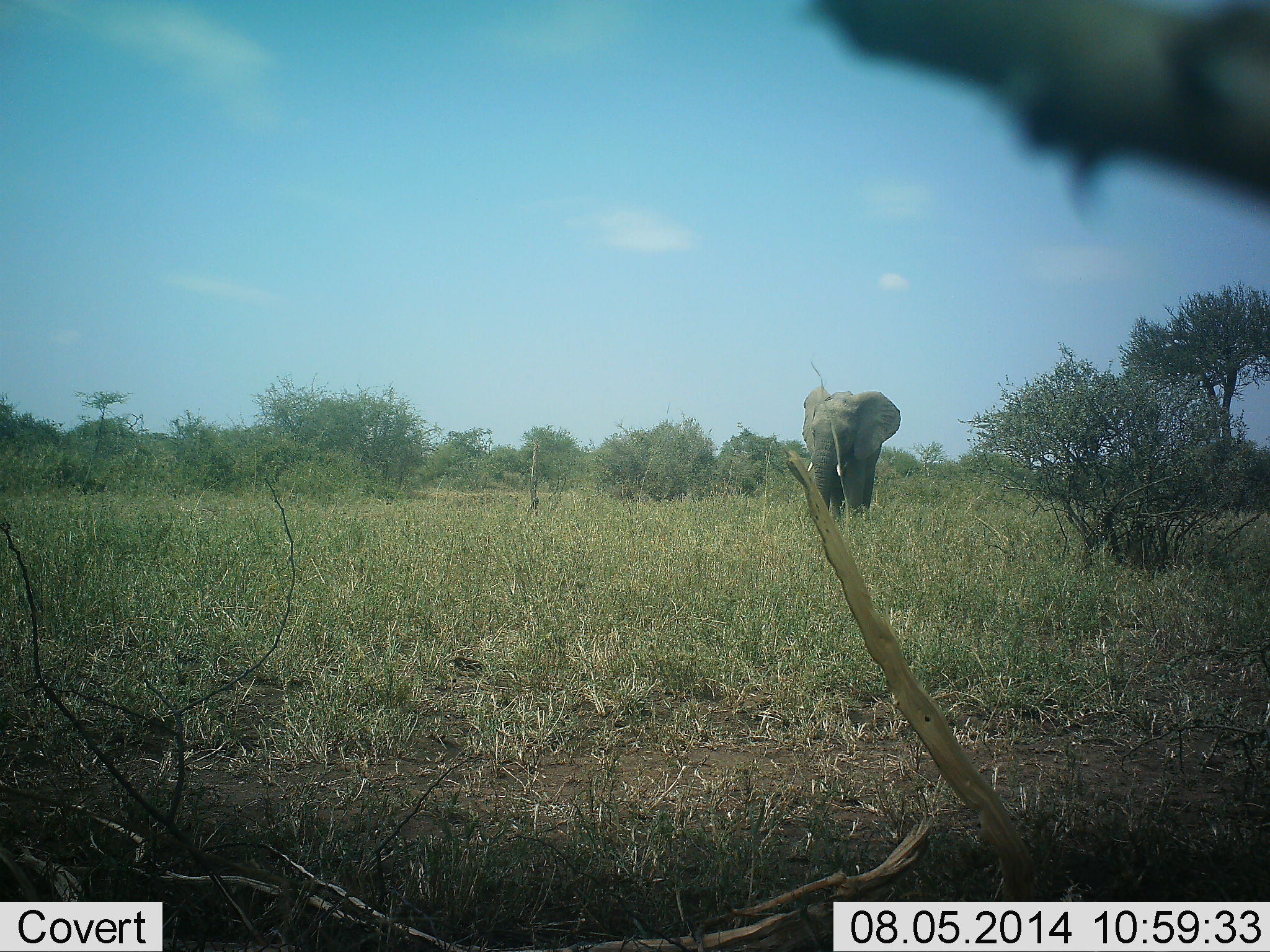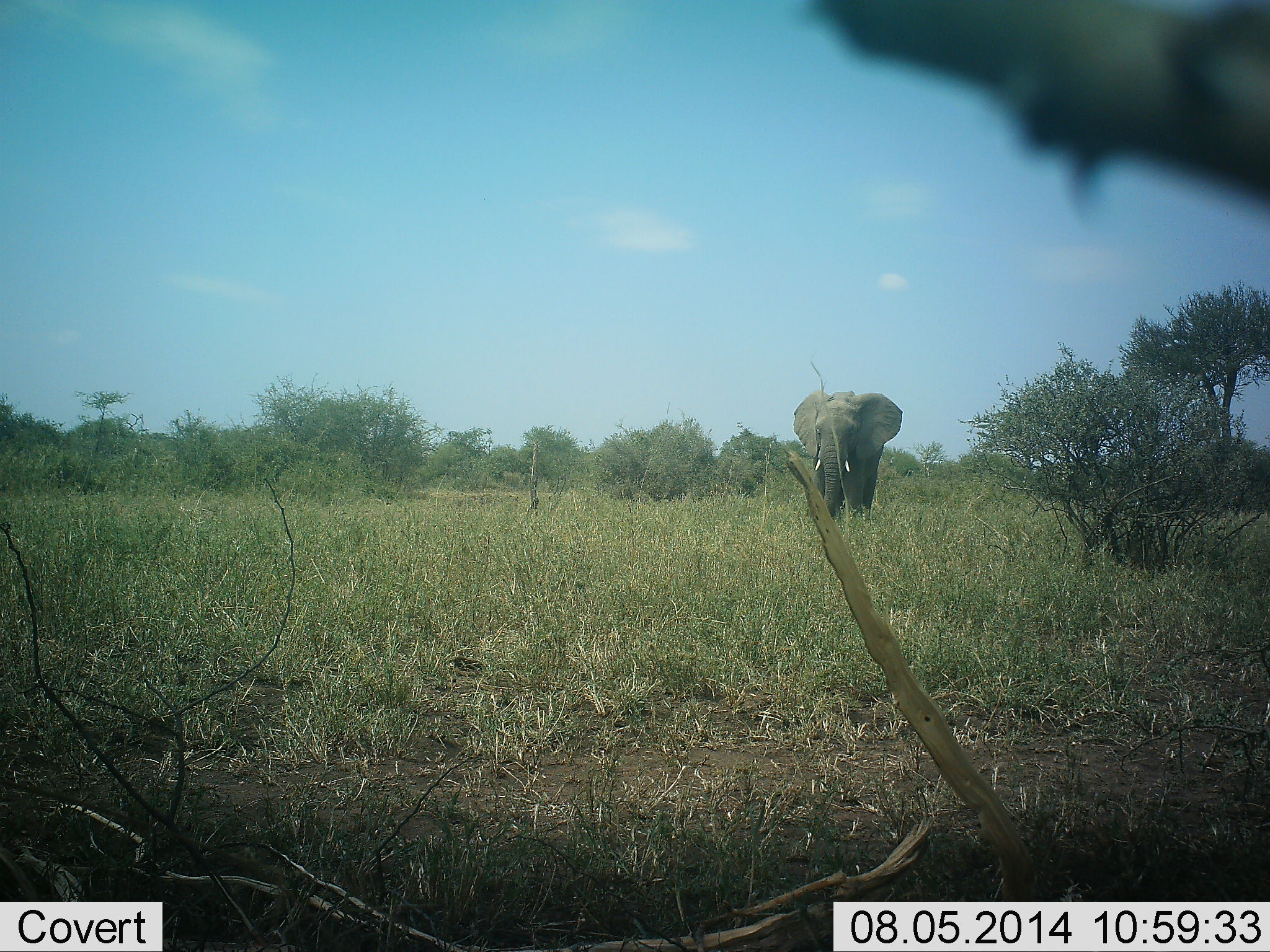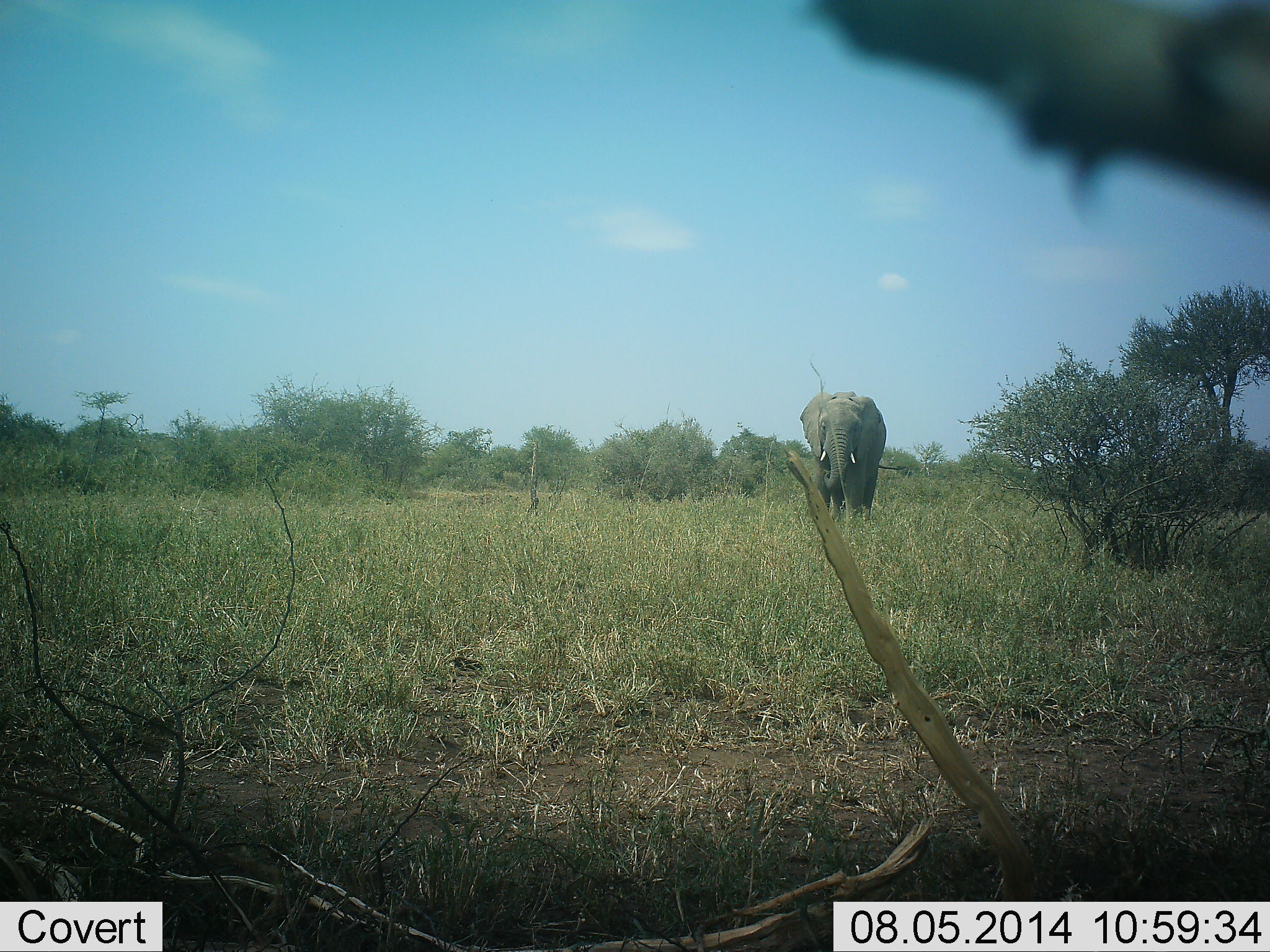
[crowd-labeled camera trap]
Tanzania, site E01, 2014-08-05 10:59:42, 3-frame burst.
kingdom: Animalia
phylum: Chordata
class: Mammalia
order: Proboscidea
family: Elephantidae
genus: Loxodonta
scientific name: Loxodonta africana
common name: african bush elephant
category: elephant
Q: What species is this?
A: Elephant (african bush elephant) (Loxodonta africana).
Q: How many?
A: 1.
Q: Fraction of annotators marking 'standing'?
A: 80%.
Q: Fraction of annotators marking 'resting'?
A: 0%.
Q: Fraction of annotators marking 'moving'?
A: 10%.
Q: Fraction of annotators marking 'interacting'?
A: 0%.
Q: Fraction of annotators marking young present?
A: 0%.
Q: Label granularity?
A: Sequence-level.